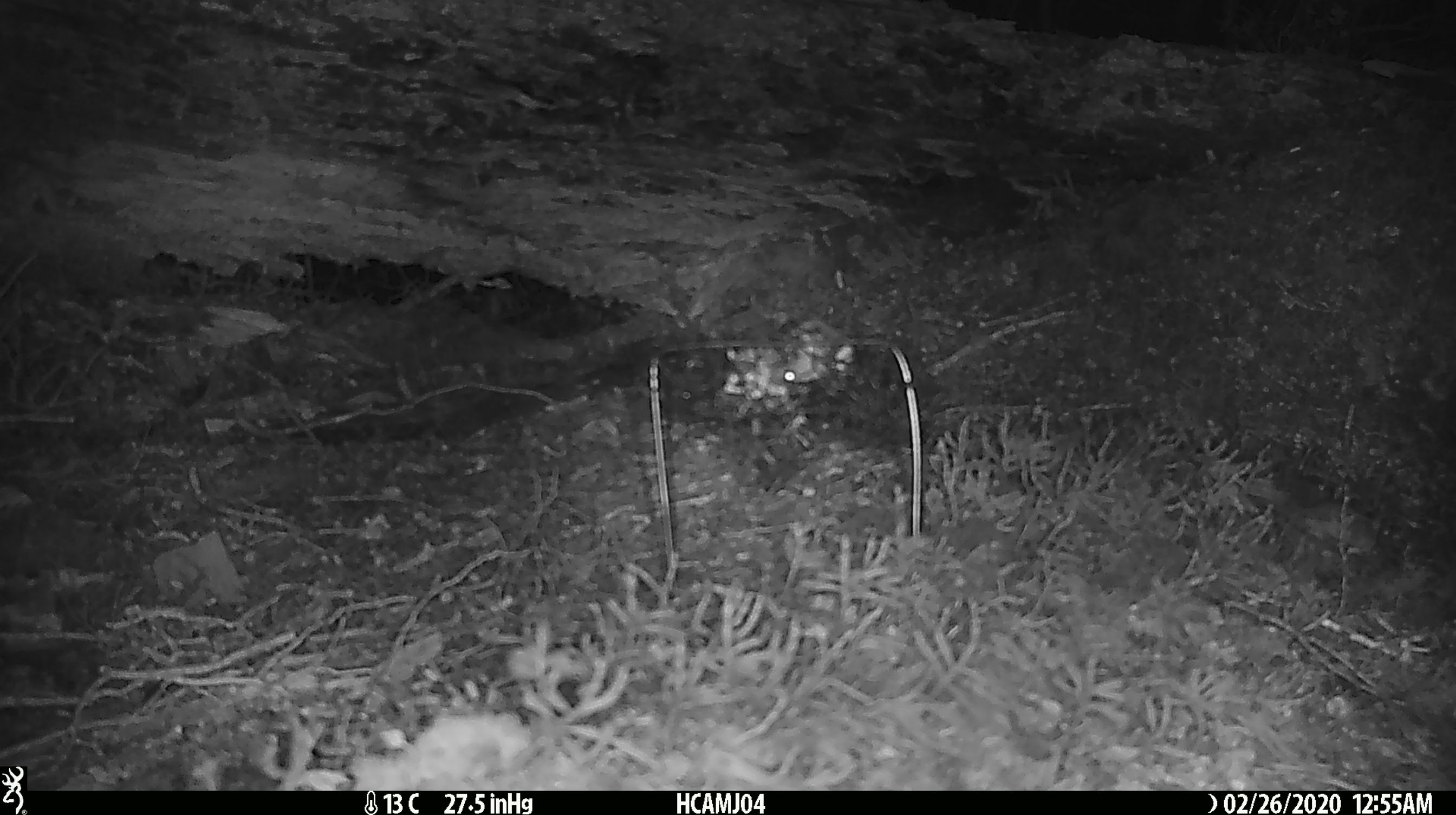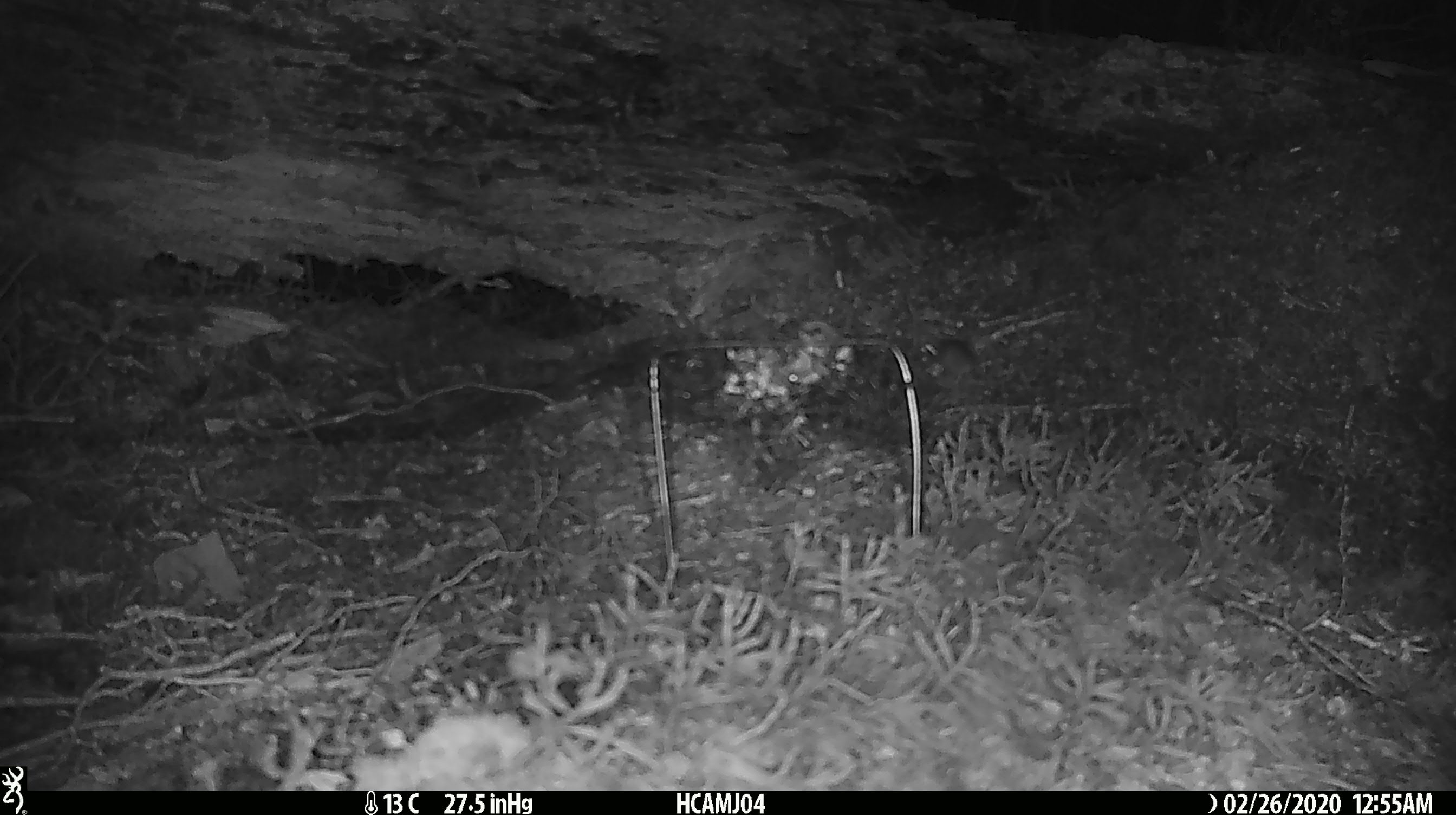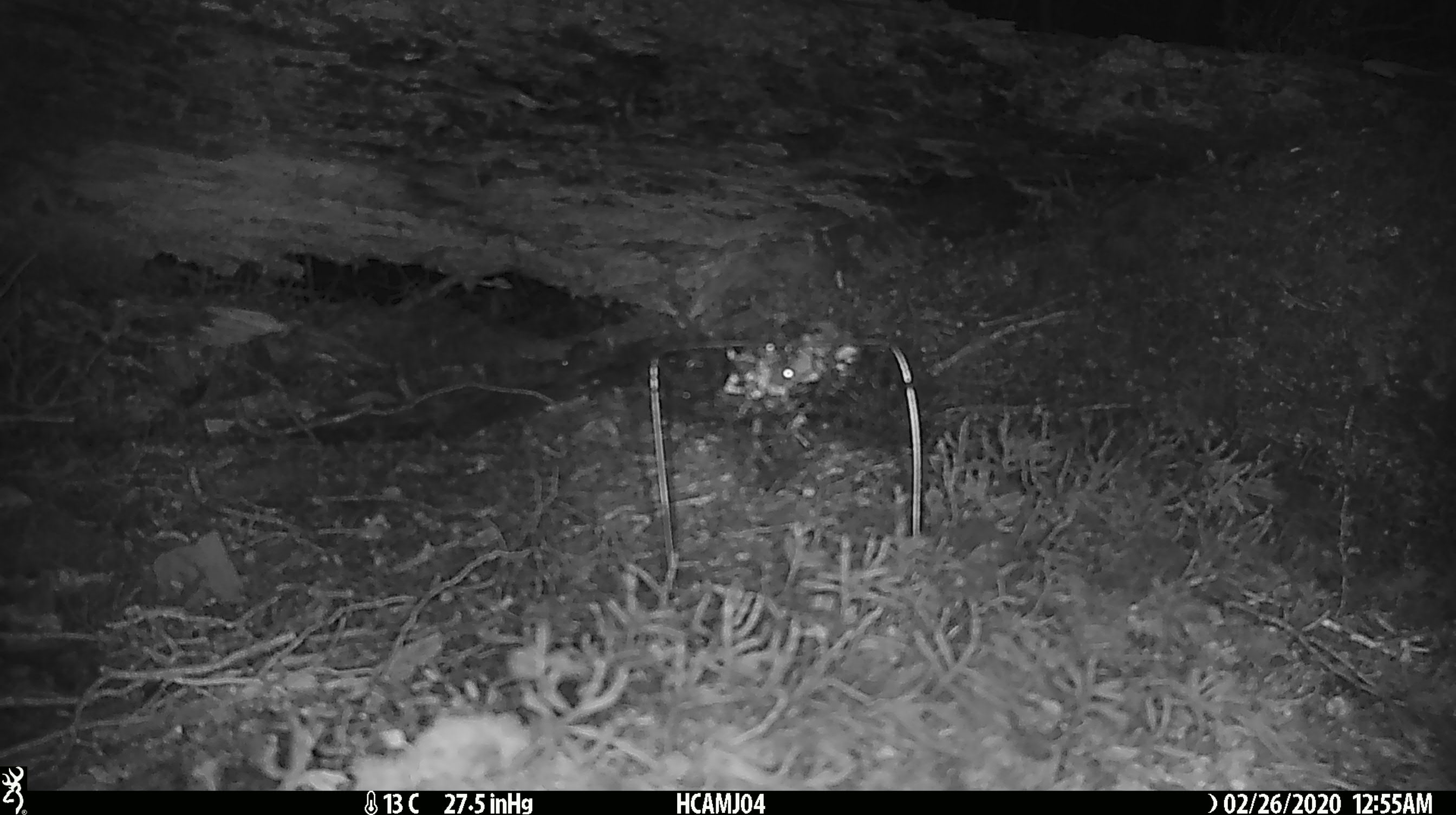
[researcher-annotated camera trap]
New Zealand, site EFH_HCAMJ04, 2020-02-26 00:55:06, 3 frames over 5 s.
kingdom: Animalia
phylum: Chordata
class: Mammalia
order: Rodentia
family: Muridae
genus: Mus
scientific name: Mus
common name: mouse